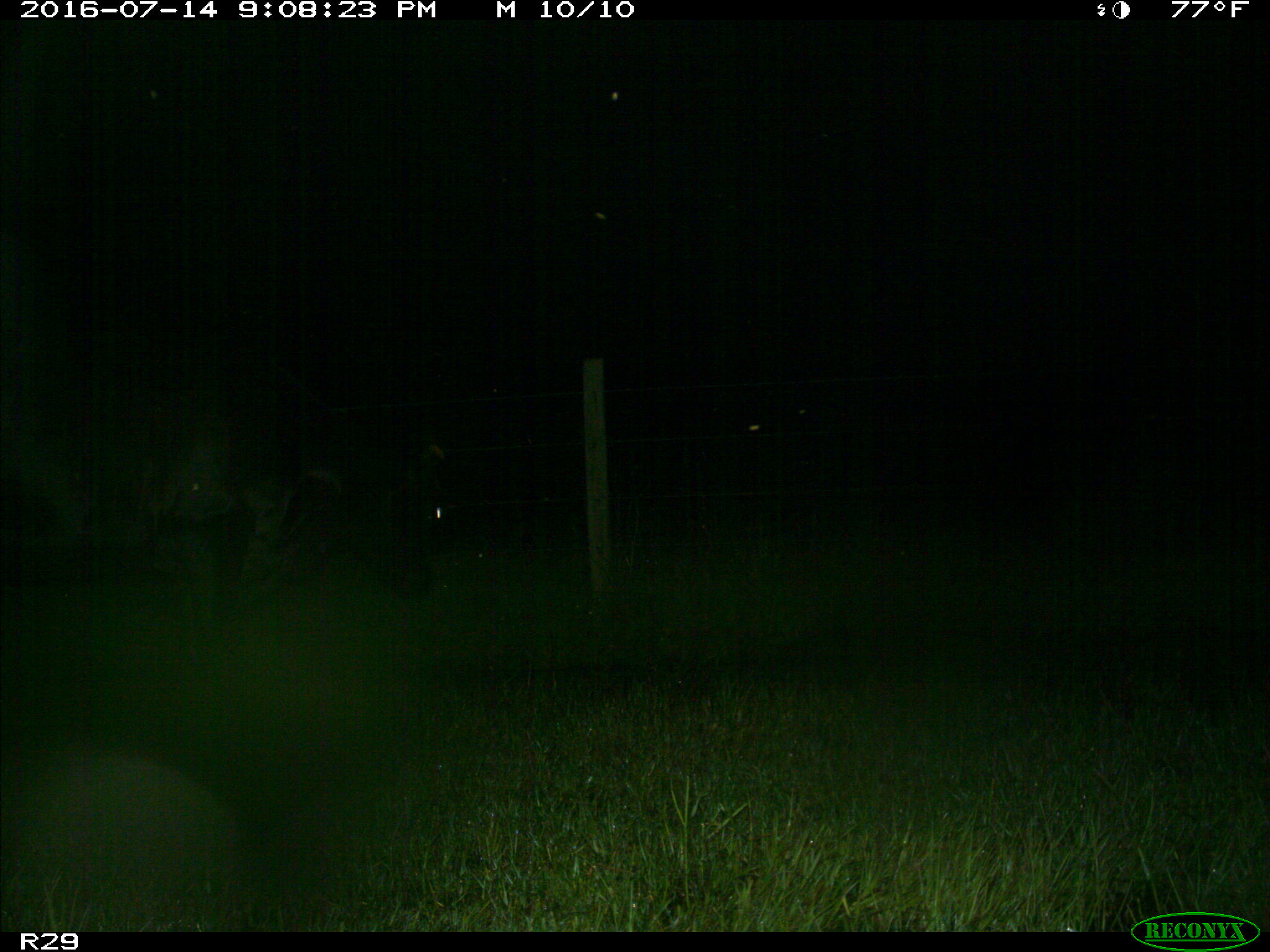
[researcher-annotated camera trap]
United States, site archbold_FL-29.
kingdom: Animalia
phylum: Chordata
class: Mammalia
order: Artiodactyla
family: Bovidae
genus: Bos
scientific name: Bos taurus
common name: domestic cow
Bos taurus (domestic cow).